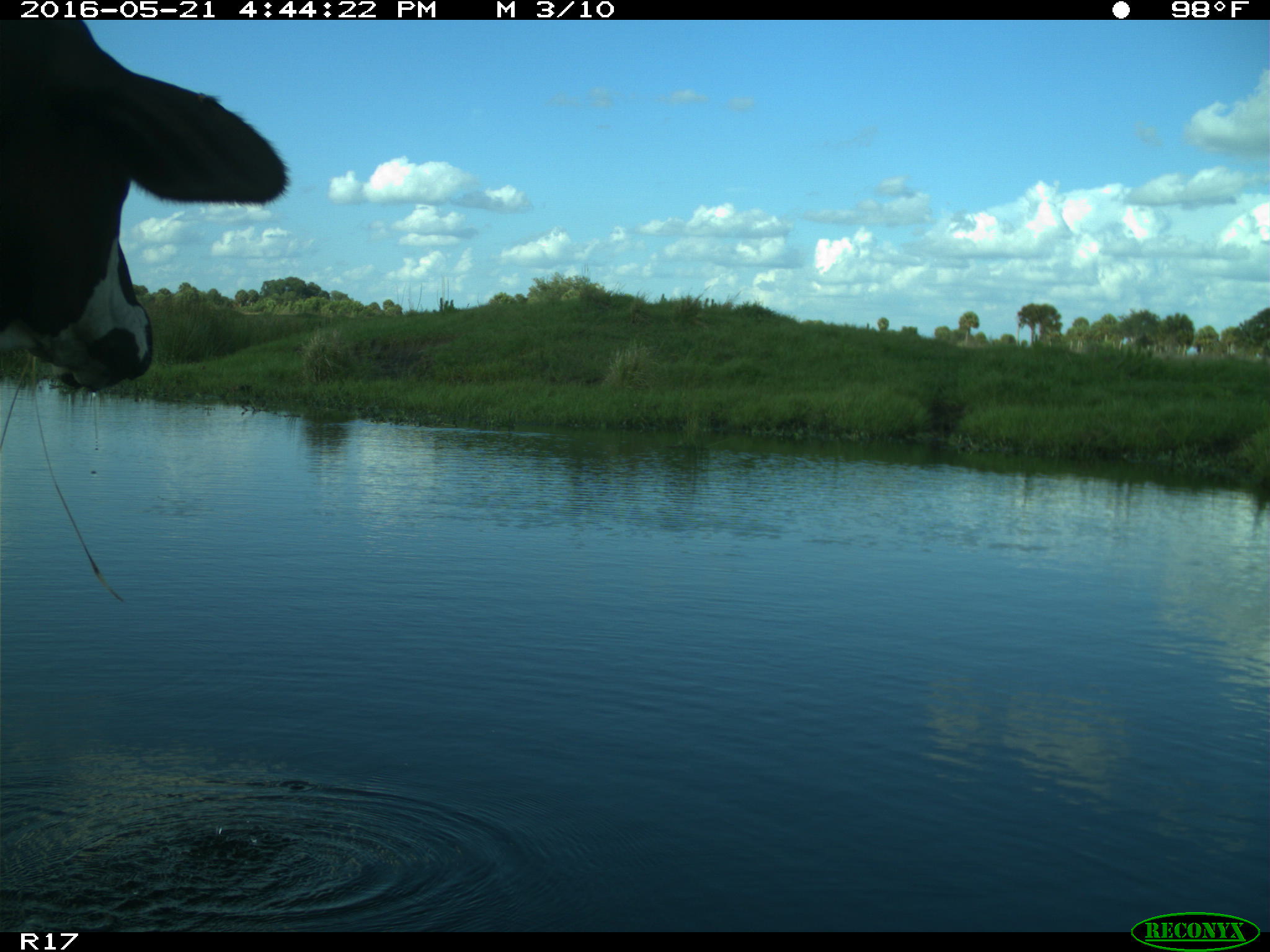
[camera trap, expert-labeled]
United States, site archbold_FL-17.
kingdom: Animalia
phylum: Chordata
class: Mammalia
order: Artiodactyla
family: Bovidae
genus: Bos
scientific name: Bos taurus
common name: domestic cow